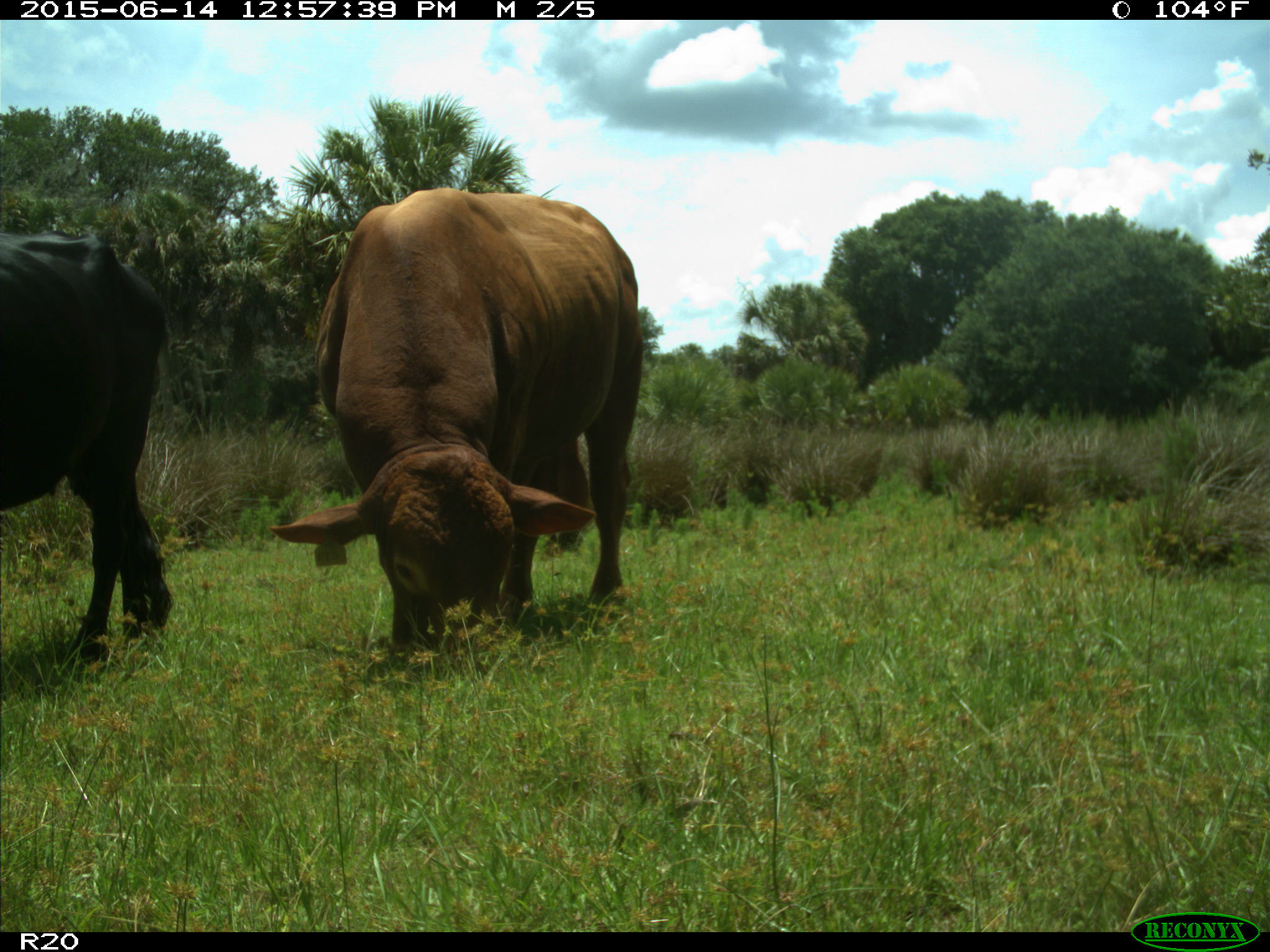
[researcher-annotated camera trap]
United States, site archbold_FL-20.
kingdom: Animalia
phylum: Chordata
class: Mammalia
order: Artiodactyla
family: Bovidae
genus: Bos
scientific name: Bos taurus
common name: domestic cow